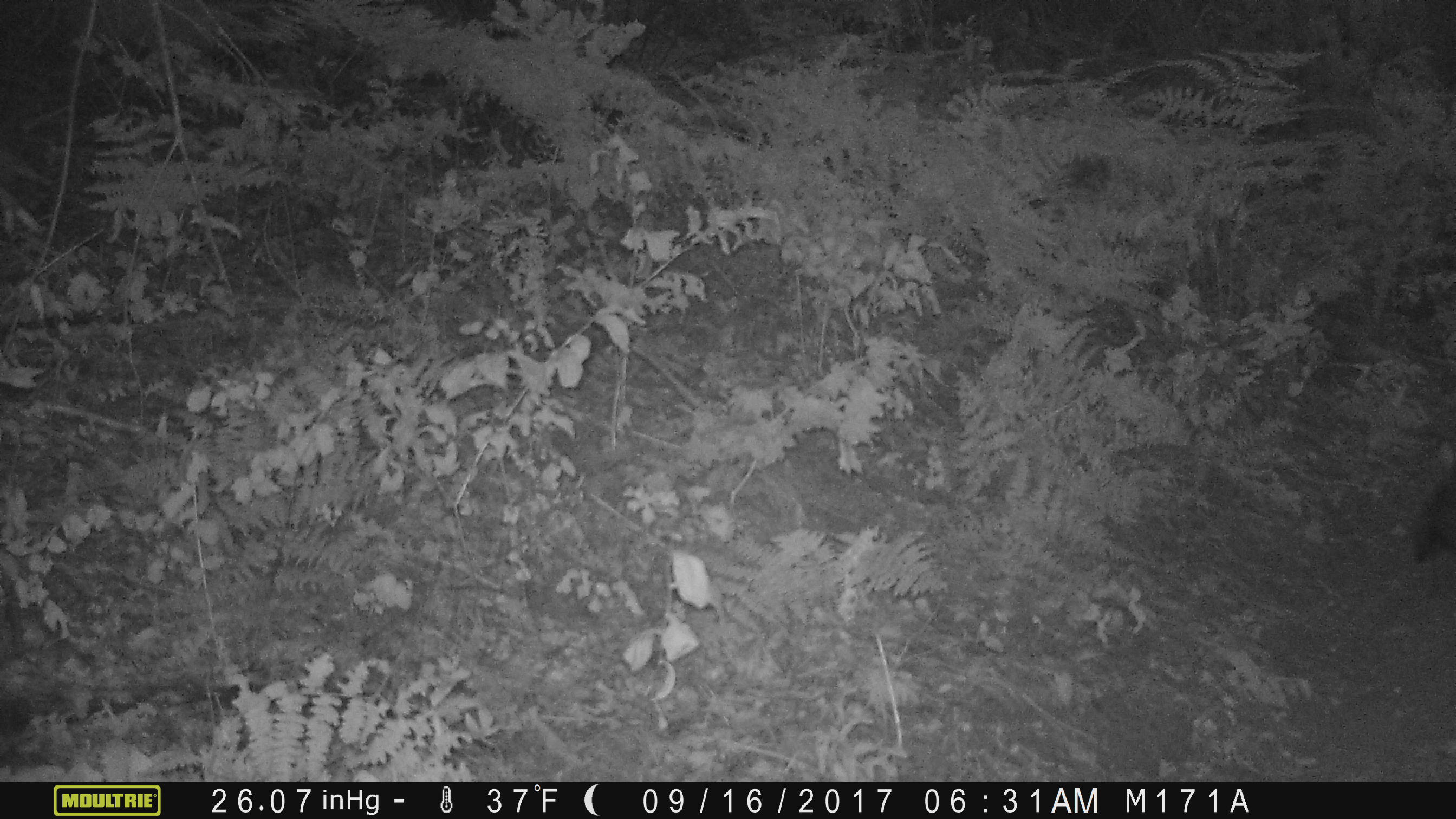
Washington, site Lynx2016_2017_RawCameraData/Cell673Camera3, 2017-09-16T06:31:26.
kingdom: Animalia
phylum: Chordata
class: Mammalia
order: Lagomorpha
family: Leporidae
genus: Lepus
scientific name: Lepus americanus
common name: snowshoe hare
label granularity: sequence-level